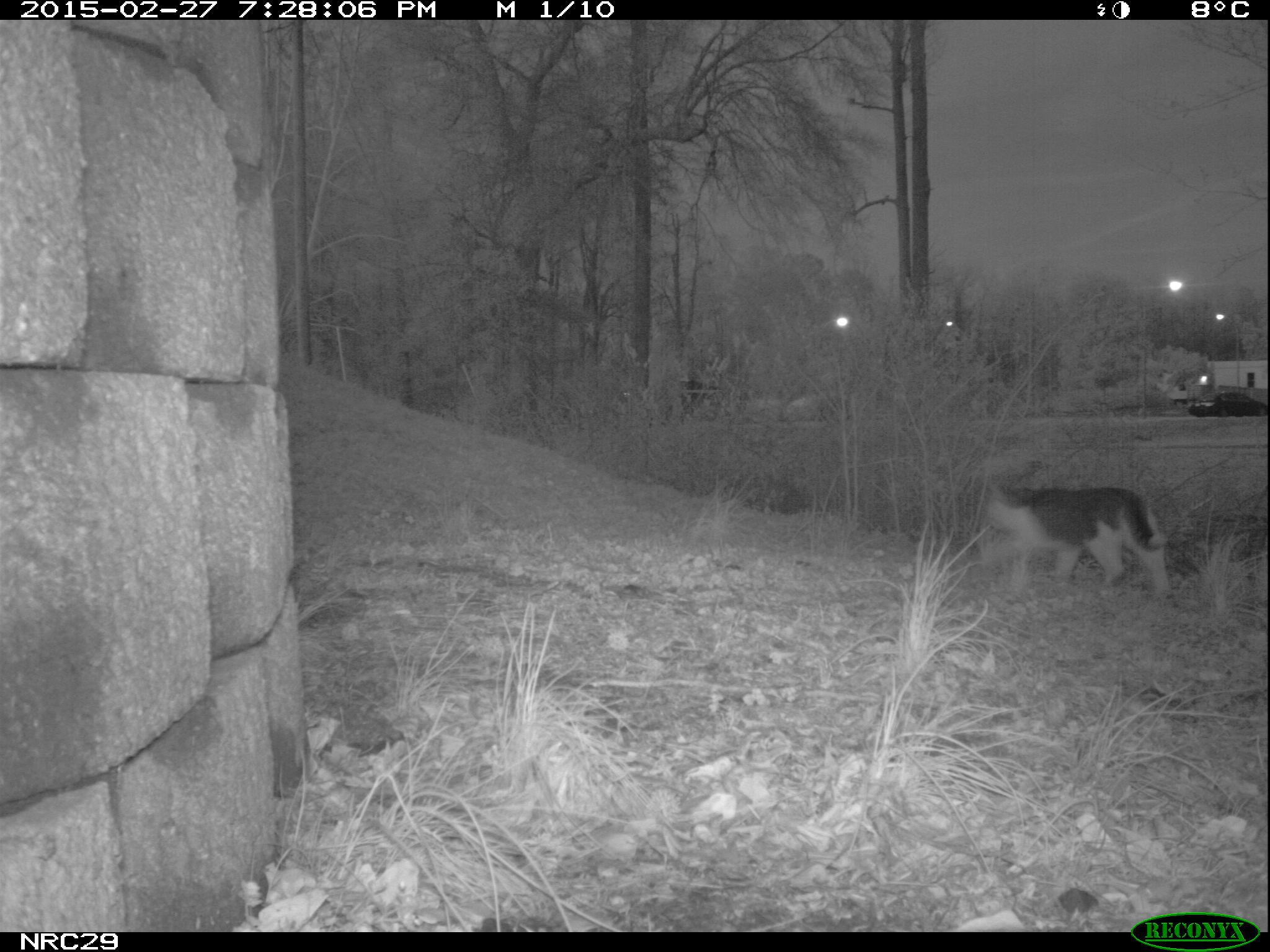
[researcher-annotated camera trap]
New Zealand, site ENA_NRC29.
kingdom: Animalia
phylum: Chordata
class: Mammalia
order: Carnivora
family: Felidae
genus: Felis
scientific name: Felis catus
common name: domestic cat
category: cat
Cat (domestic cat) (Felis catus).